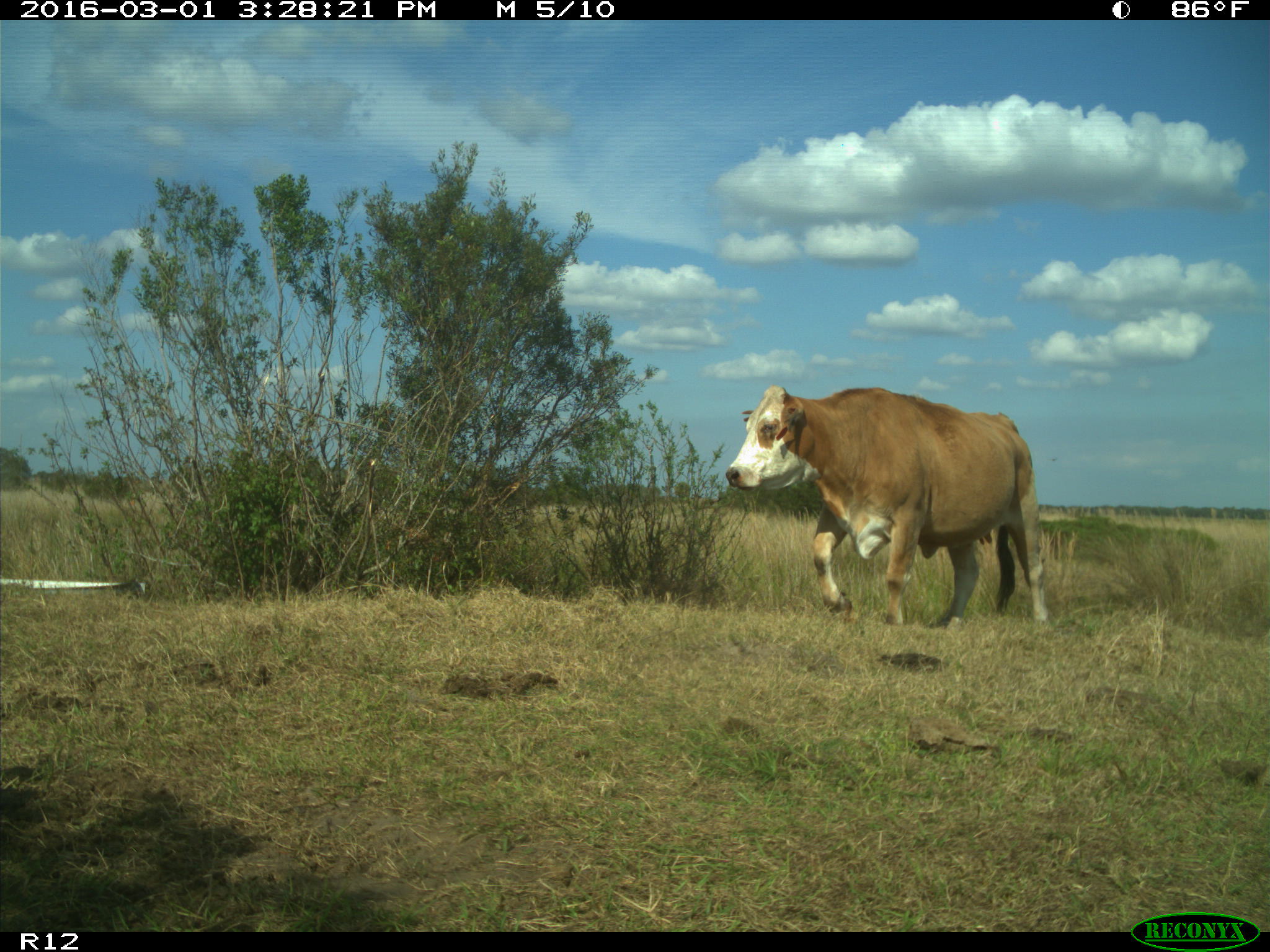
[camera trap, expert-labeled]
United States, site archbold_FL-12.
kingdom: Animalia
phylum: Chordata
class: Mammalia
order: Artiodactyla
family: Bovidae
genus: Bos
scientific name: Bos taurus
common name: domestic cow